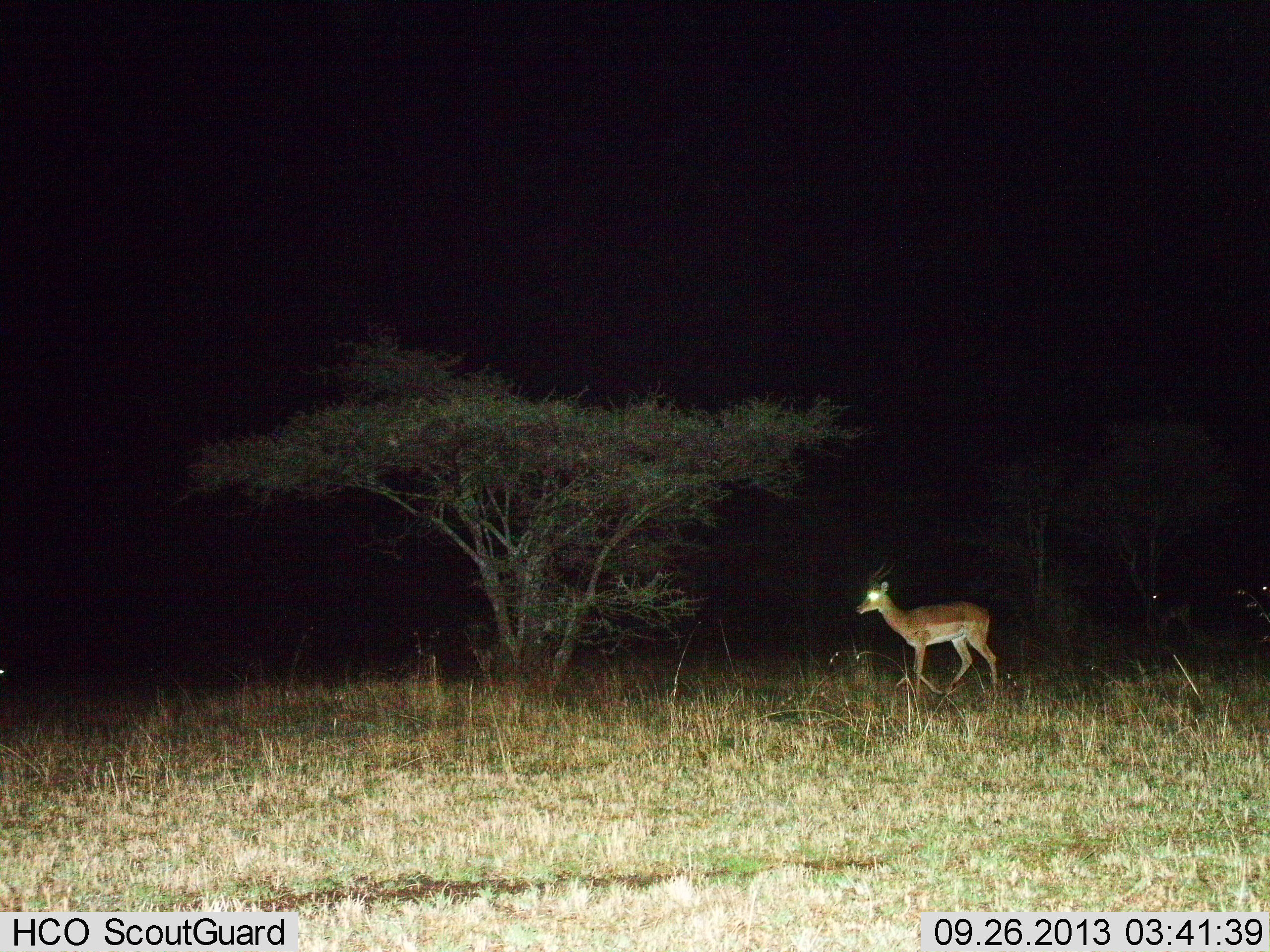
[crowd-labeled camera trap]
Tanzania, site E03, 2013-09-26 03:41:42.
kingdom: Animalia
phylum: Chordata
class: Mammalia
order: Artiodactyla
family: Bovidae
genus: Nanger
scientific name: Nanger granti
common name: grant's gazelle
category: gazellegrants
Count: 1.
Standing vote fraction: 35%.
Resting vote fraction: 0%.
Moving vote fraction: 65%.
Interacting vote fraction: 0%.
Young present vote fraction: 0%.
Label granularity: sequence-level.